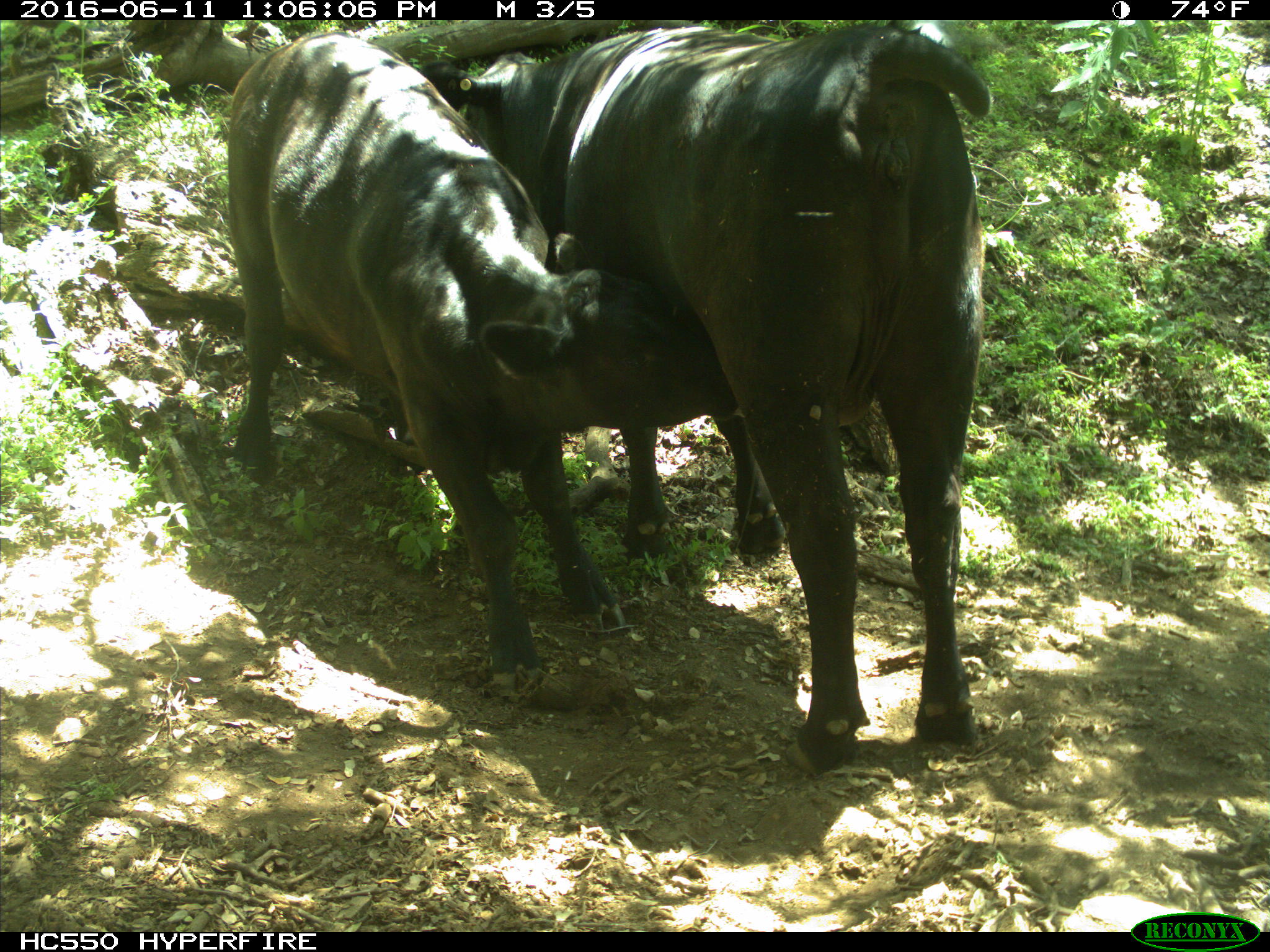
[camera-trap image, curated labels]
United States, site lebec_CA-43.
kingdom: Animalia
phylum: Chordata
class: Mammalia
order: Artiodactyla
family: Bovidae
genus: Bos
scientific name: Bos taurus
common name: domestic cow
Bos taurus (domestic cow).